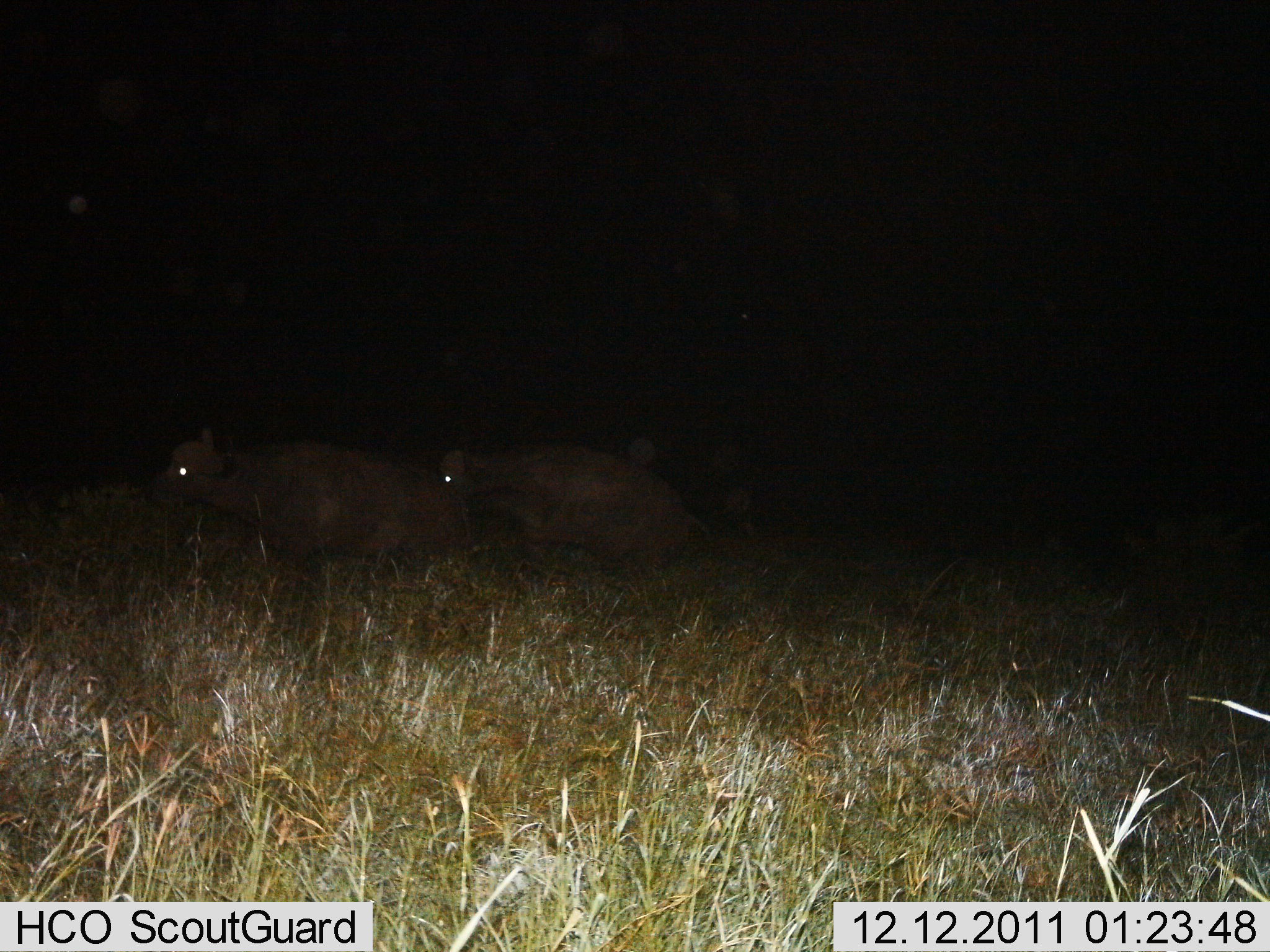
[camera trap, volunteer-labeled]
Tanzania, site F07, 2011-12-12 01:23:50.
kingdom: Animalia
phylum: Chordata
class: Mammalia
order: Artiodactyla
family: Bovidae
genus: Syncerus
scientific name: Syncerus caffer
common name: cape buffalo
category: buffalo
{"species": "buffalo (cape buffalo) (Syncerus caffer)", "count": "2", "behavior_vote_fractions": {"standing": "17%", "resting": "33%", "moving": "42%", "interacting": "8%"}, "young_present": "0%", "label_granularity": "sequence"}